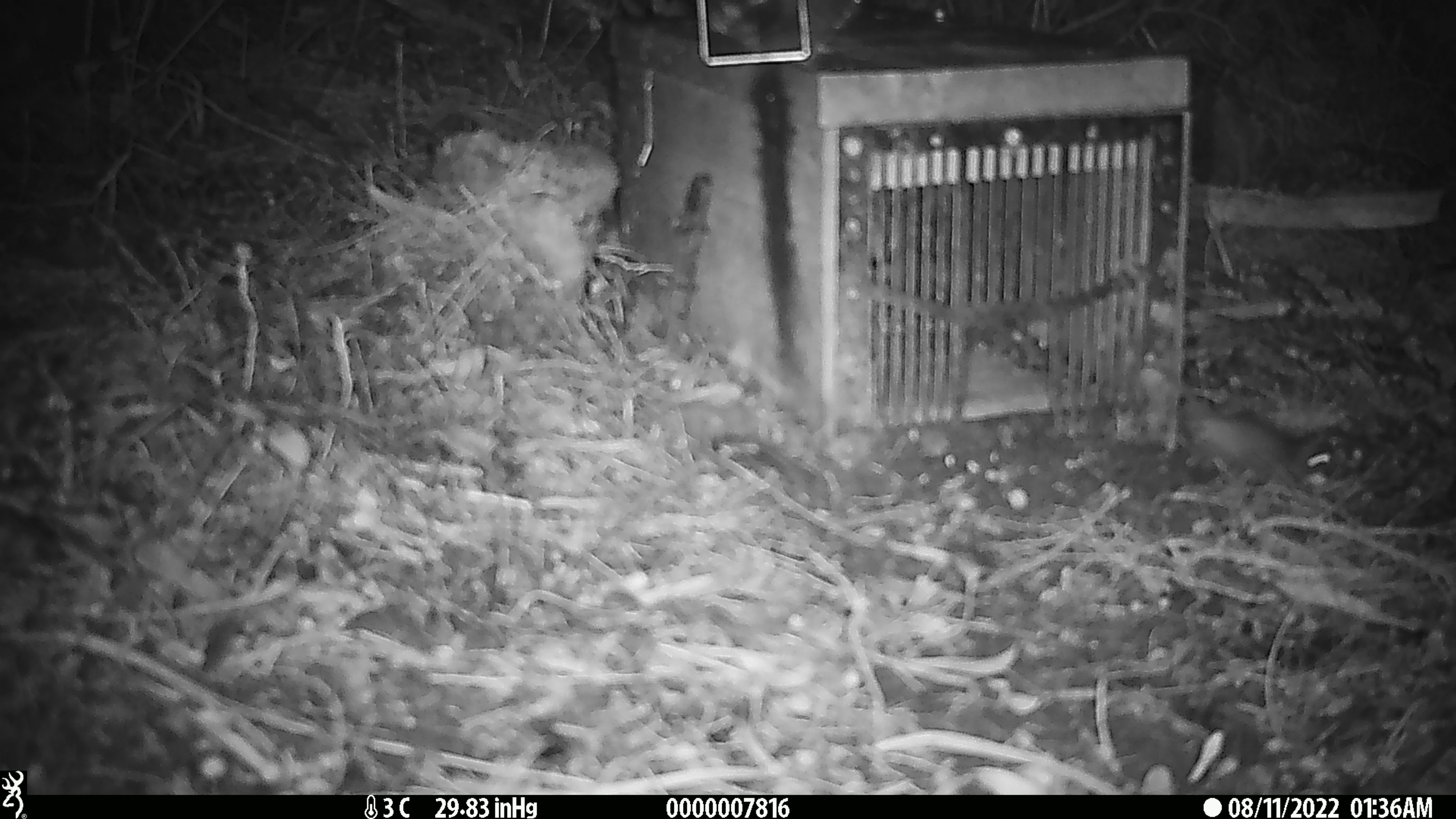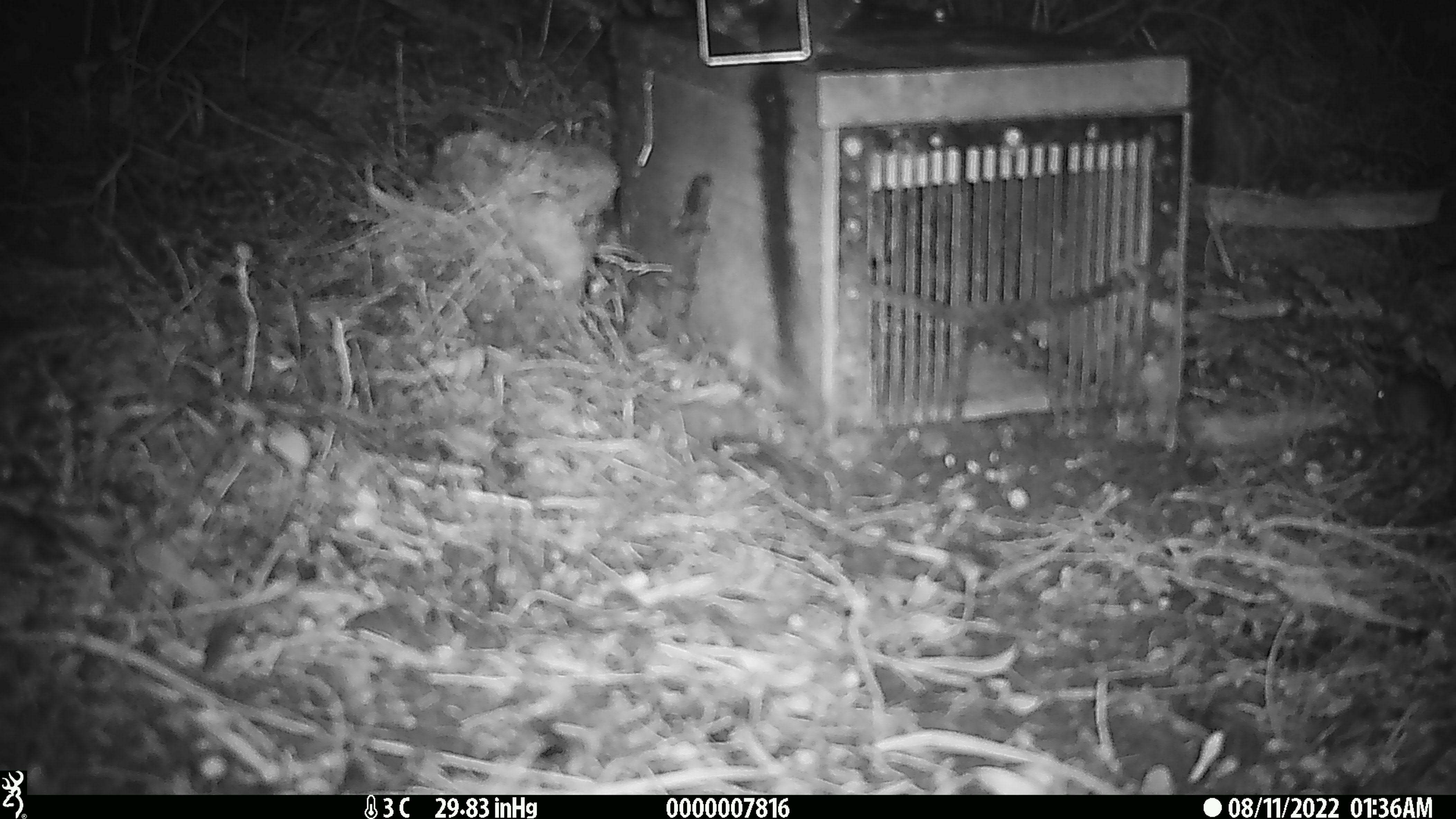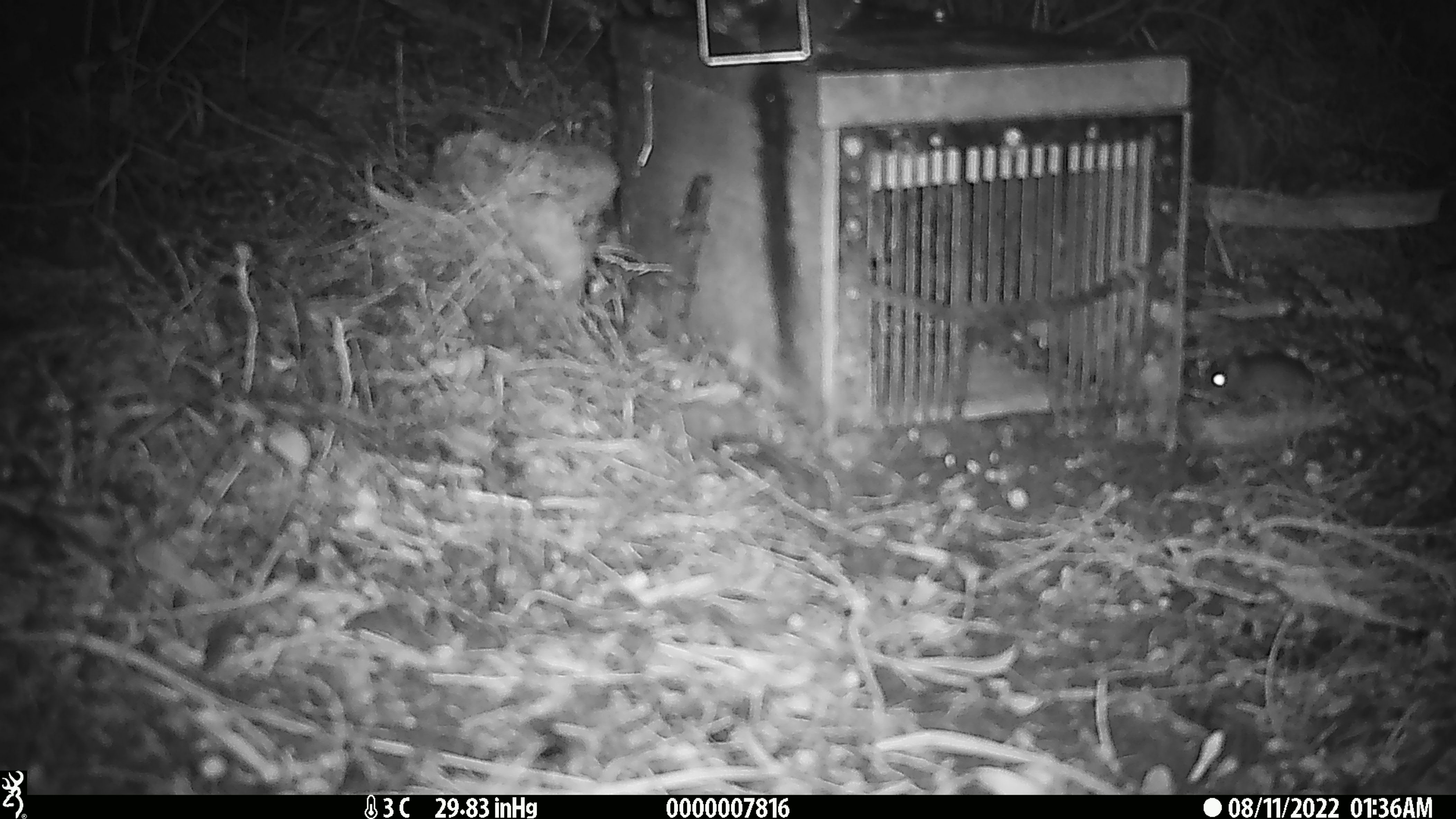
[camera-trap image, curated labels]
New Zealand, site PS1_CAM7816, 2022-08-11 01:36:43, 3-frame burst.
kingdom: Animalia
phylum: Chordata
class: Mammalia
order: Rodentia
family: Muridae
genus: Mus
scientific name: Mus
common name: mouse